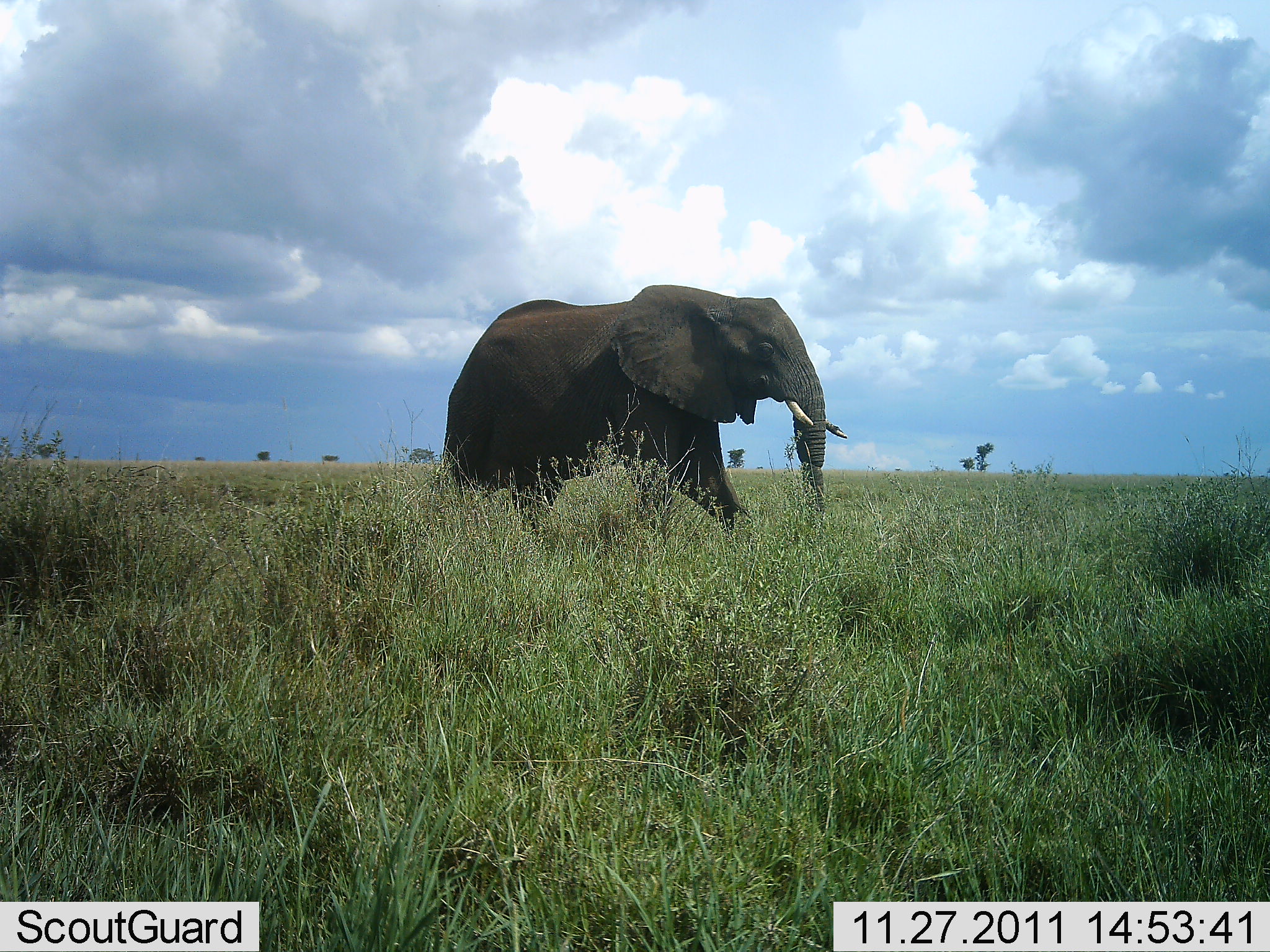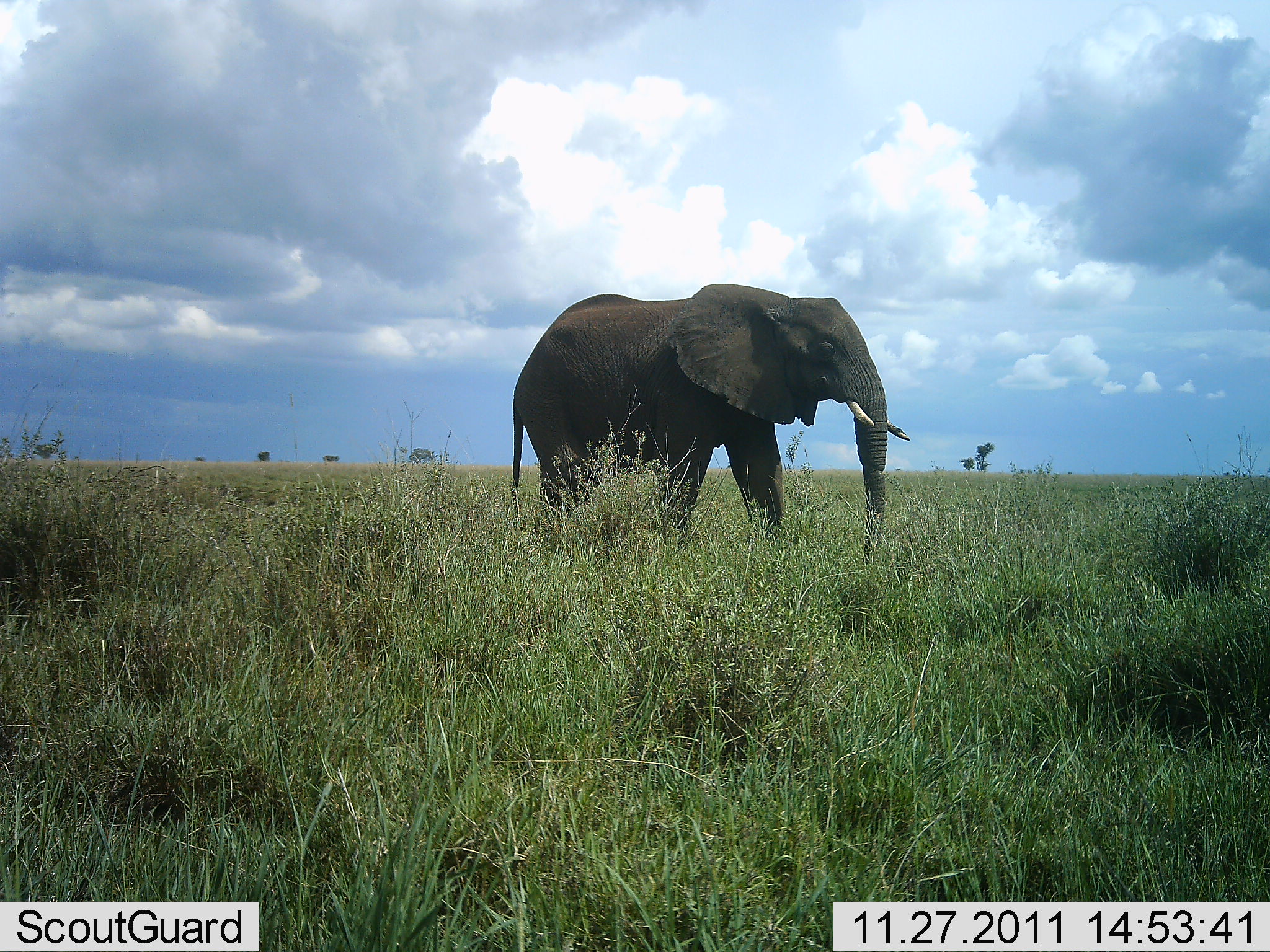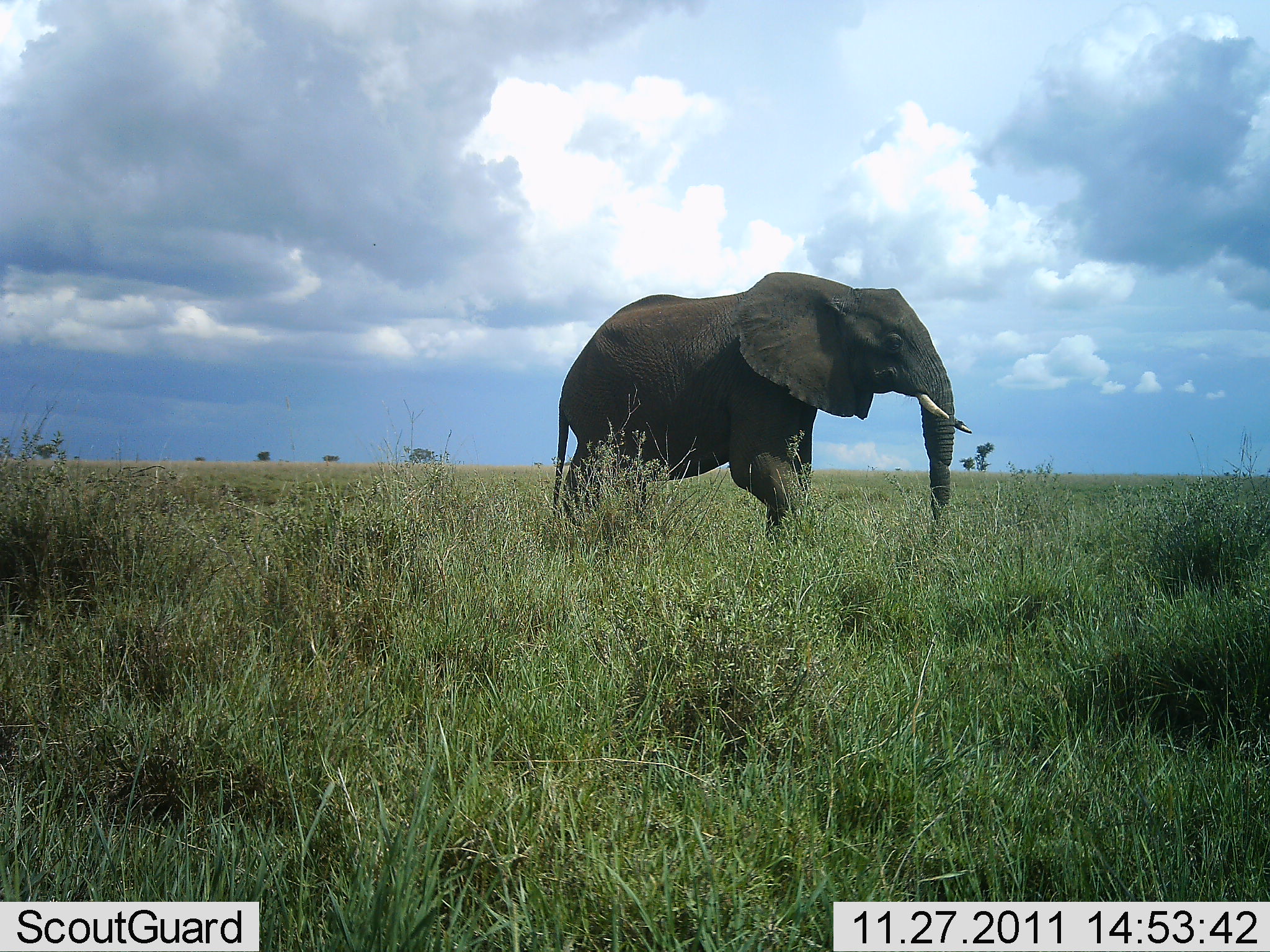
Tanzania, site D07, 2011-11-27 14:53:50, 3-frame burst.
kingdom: Animalia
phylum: Chordata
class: Mammalia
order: Proboscidea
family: Elephantidae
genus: Loxodonta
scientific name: Loxodonta africana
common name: african bush elephant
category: elephant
Elephant (african bush elephant) (Loxodonta africana), count 1. Behavior (volunteer vote fractions): standing 7%, resting 0%, moving 93%, interacting 0%. Young present (vote fraction): 0%. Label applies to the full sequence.